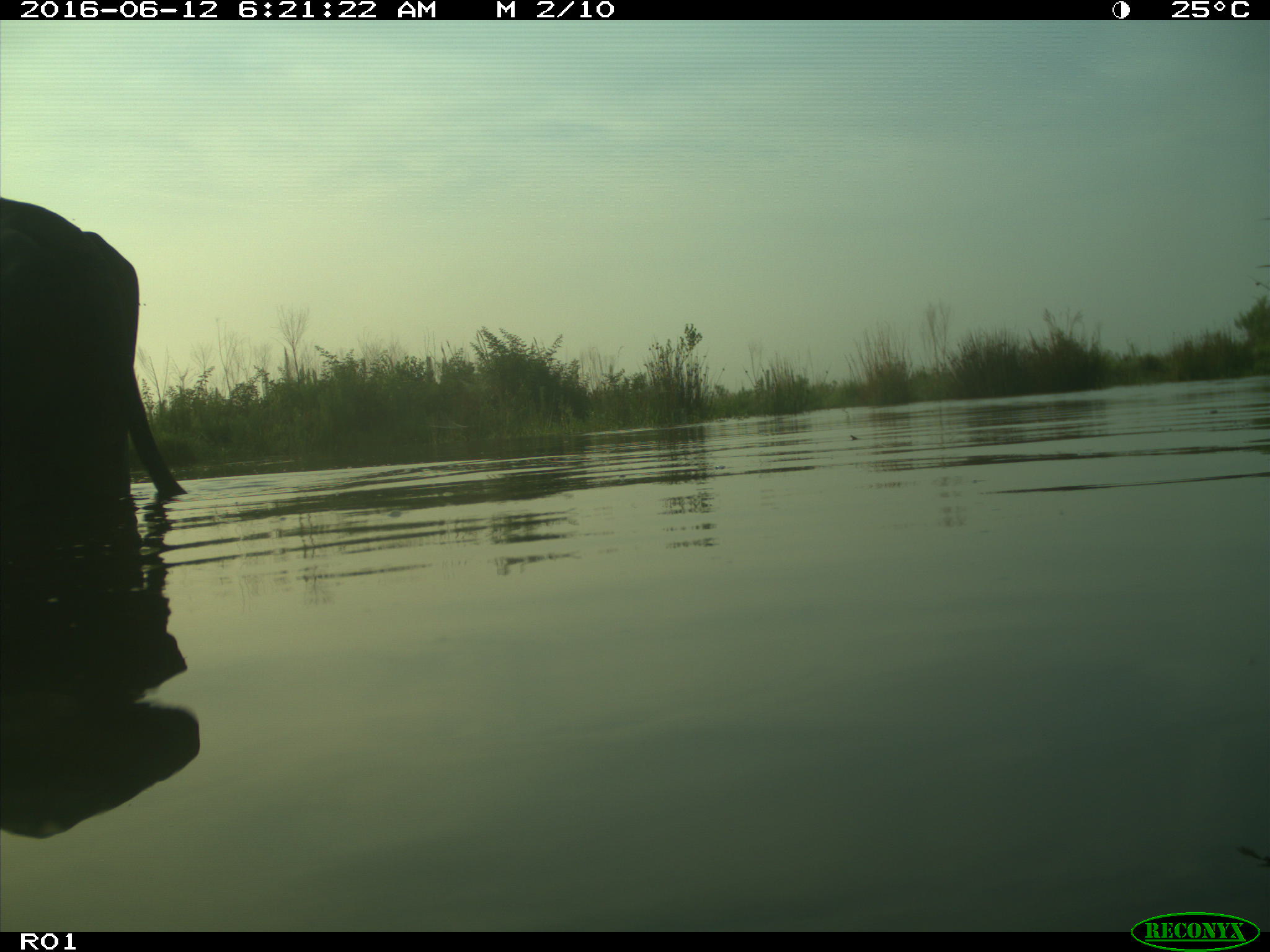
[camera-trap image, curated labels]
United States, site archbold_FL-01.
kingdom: Animalia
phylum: Chordata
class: Mammalia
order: Artiodactyla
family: Bovidae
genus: Bos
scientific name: Bos taurus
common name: domestic cow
Bos taurus (domestic cow).